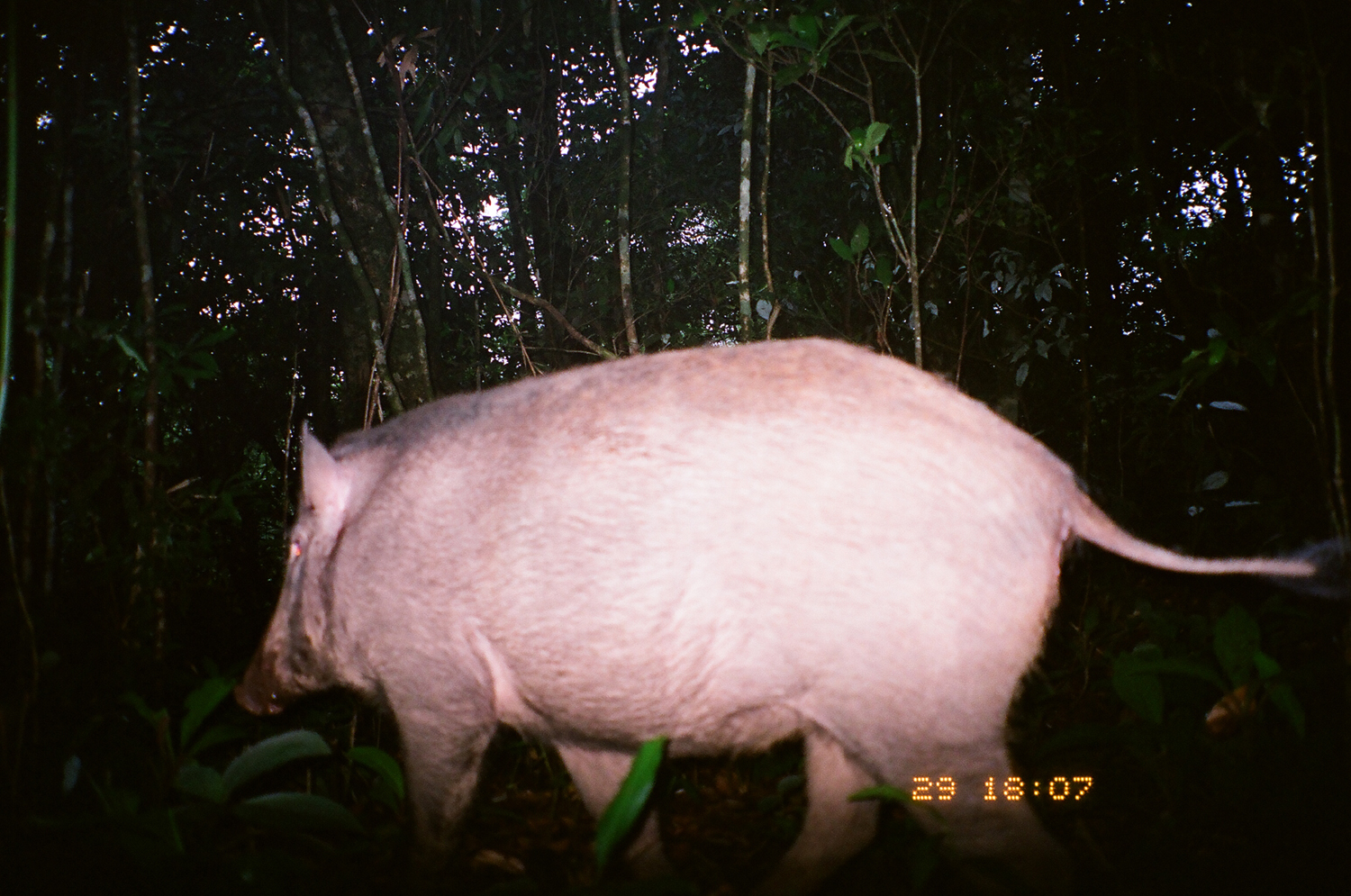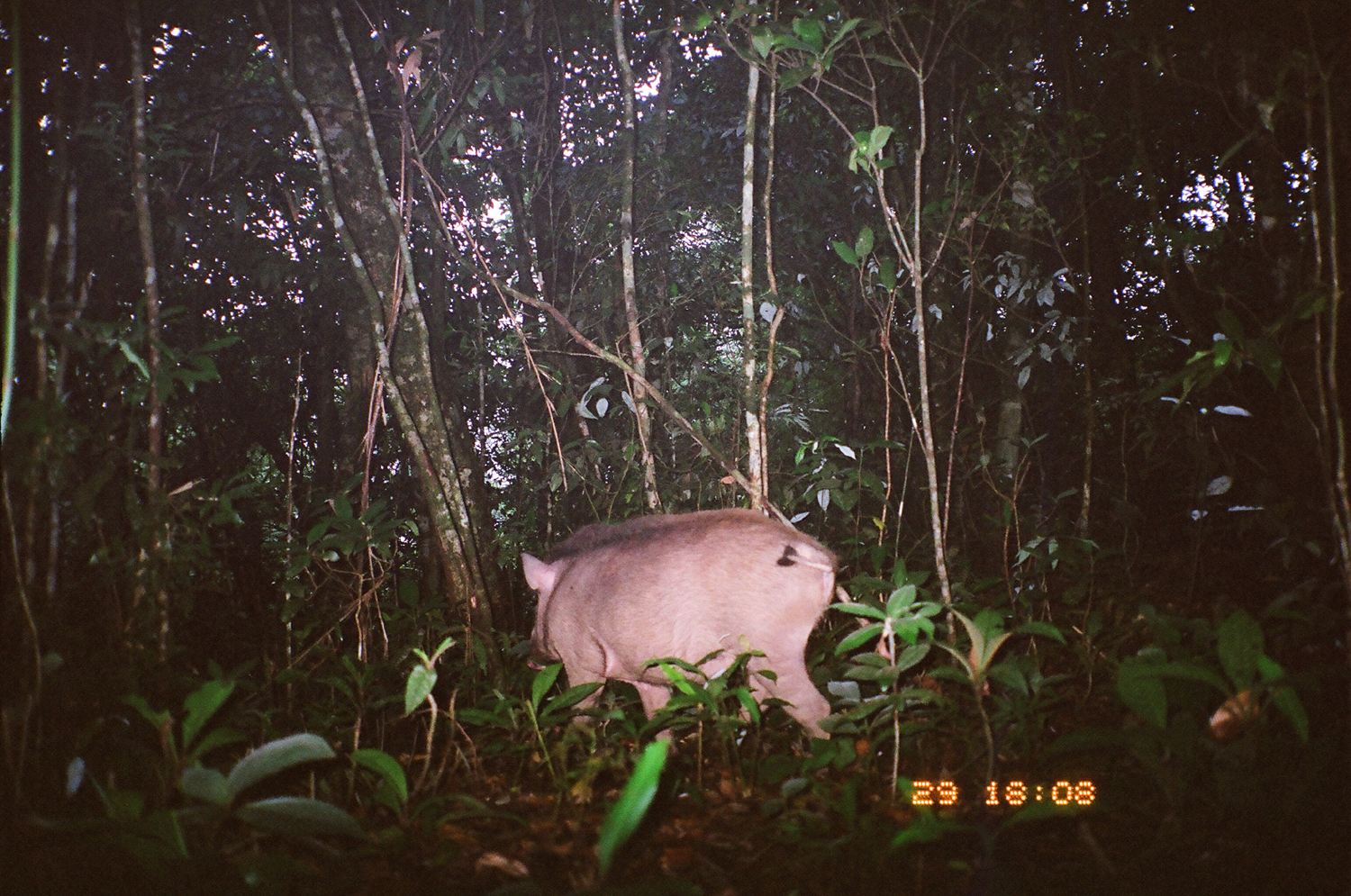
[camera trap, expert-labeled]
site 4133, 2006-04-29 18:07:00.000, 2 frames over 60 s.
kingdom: Animalia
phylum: Chordata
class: Mammalia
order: Artiodactyla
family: Suidae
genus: Sus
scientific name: Sus scrofa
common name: wild boar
Sus scrofa (wild boar), count 1.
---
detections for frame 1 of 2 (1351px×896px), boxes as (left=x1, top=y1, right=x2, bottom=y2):
sus scrofa: (left=233, top=334, right=1349, bottom=888)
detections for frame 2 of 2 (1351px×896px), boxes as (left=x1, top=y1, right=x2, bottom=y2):
sus scrofa: (left=514, top=508, right=839, bottom=755)